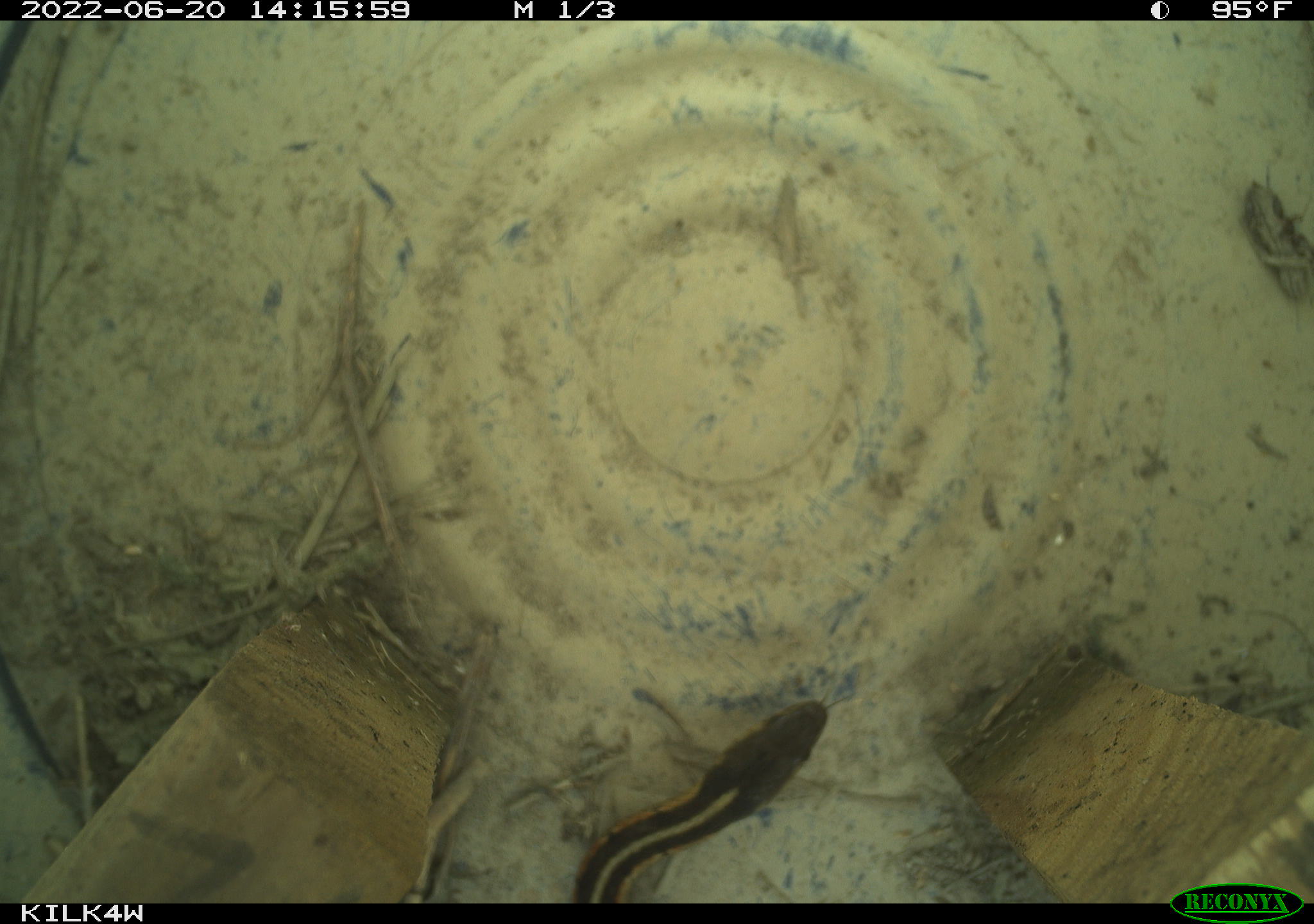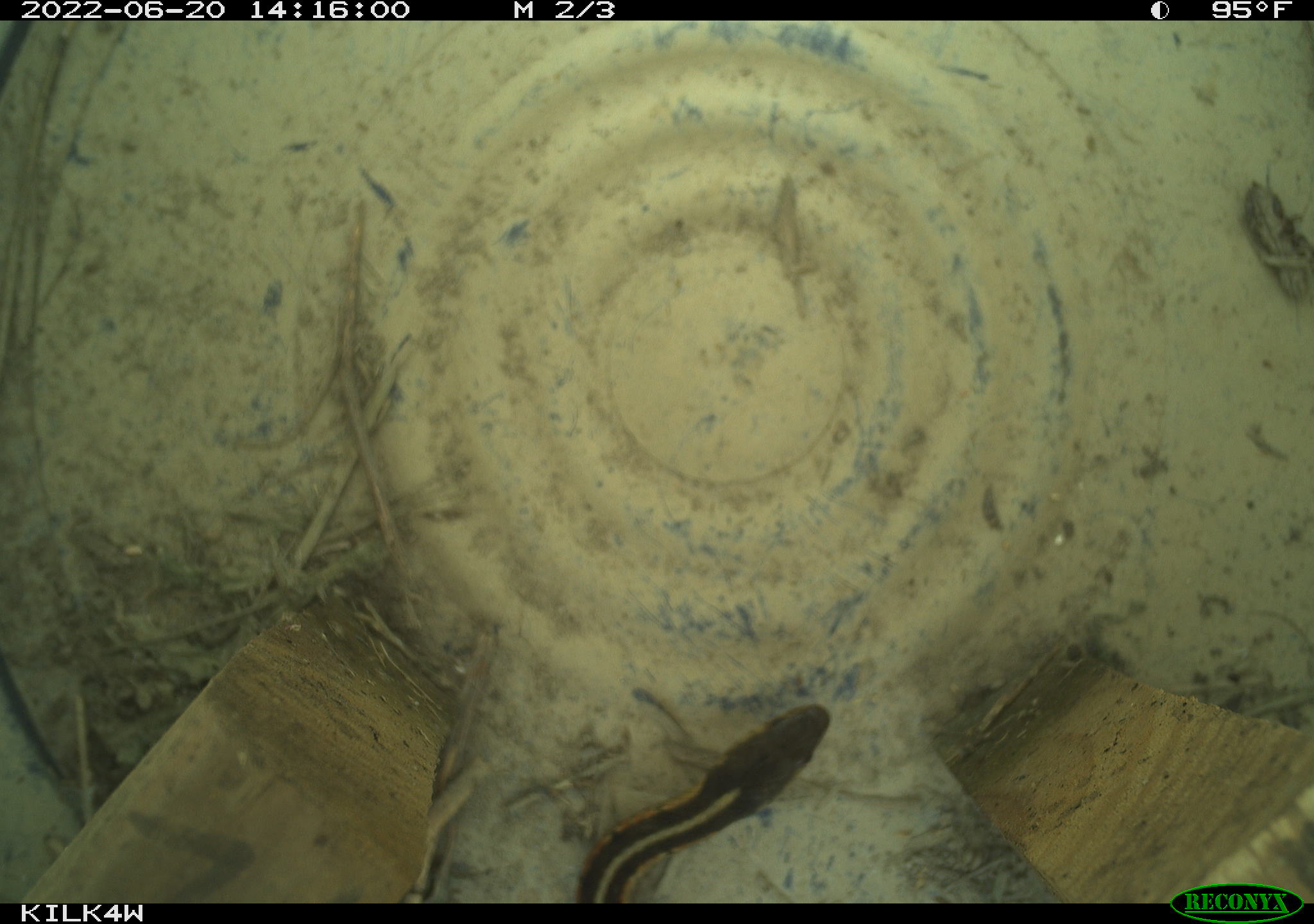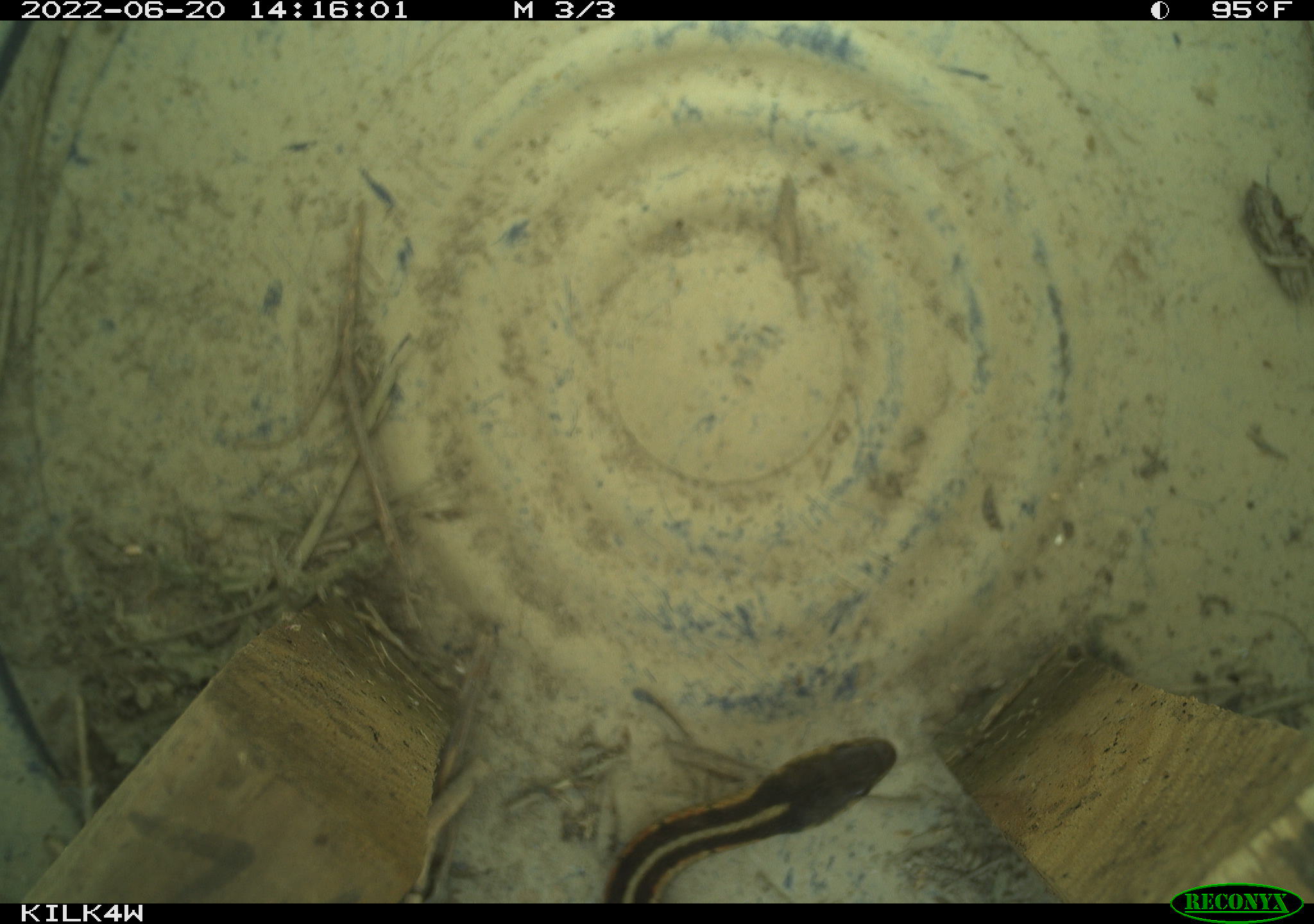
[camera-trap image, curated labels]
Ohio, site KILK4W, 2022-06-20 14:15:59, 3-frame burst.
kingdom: Animalia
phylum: Chordata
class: Reptilia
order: Squamata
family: Colubridae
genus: Thamnophis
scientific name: Thamnophis sirtalis sirtalis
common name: eastern gartersnake